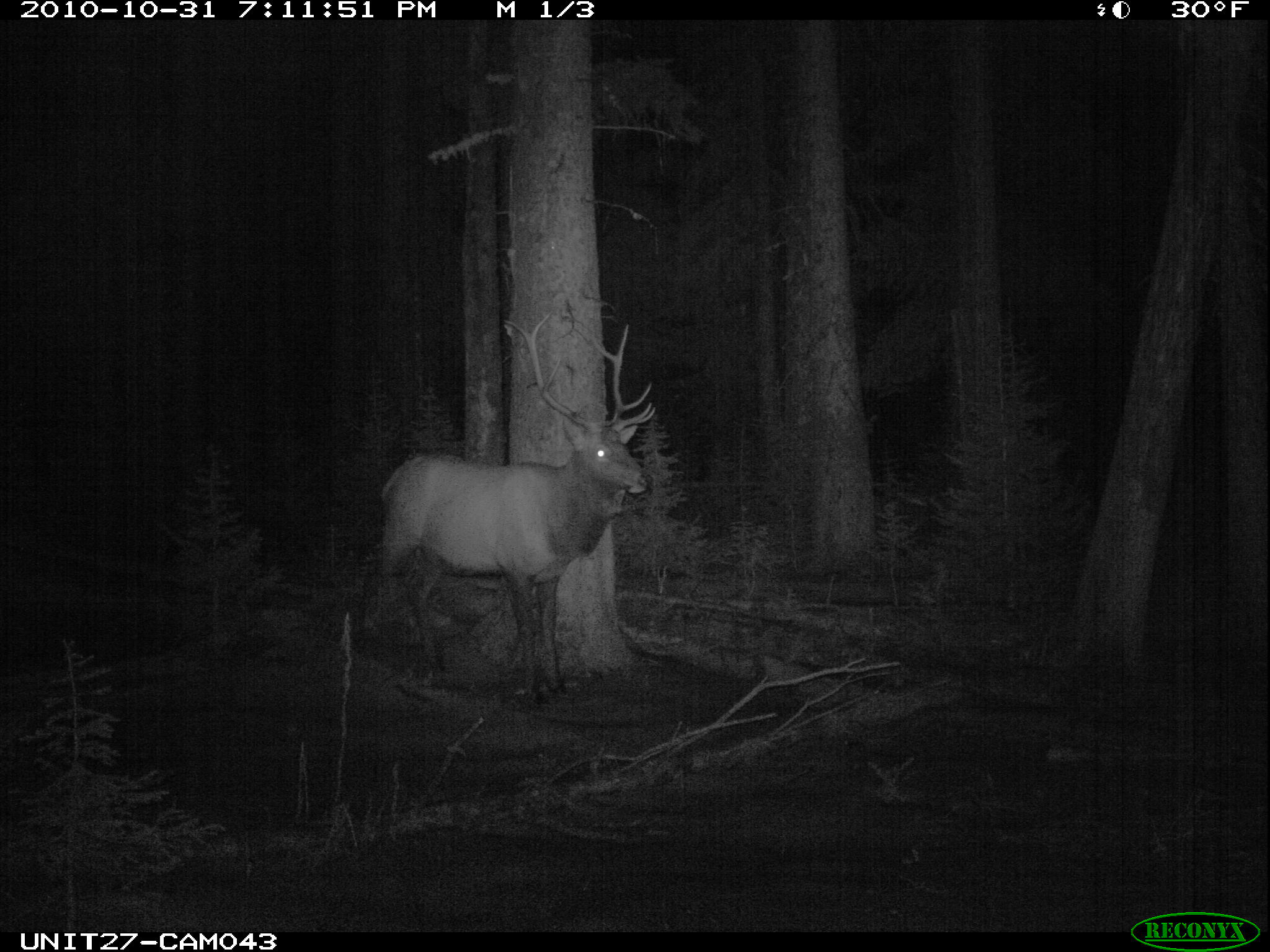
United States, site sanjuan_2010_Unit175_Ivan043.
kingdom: Animalia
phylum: Chordata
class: Mammalia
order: Artiodactyla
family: Cervidae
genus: Cervus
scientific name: Cervus elaphus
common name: red deer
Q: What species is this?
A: Cervus elaphus (red deer).